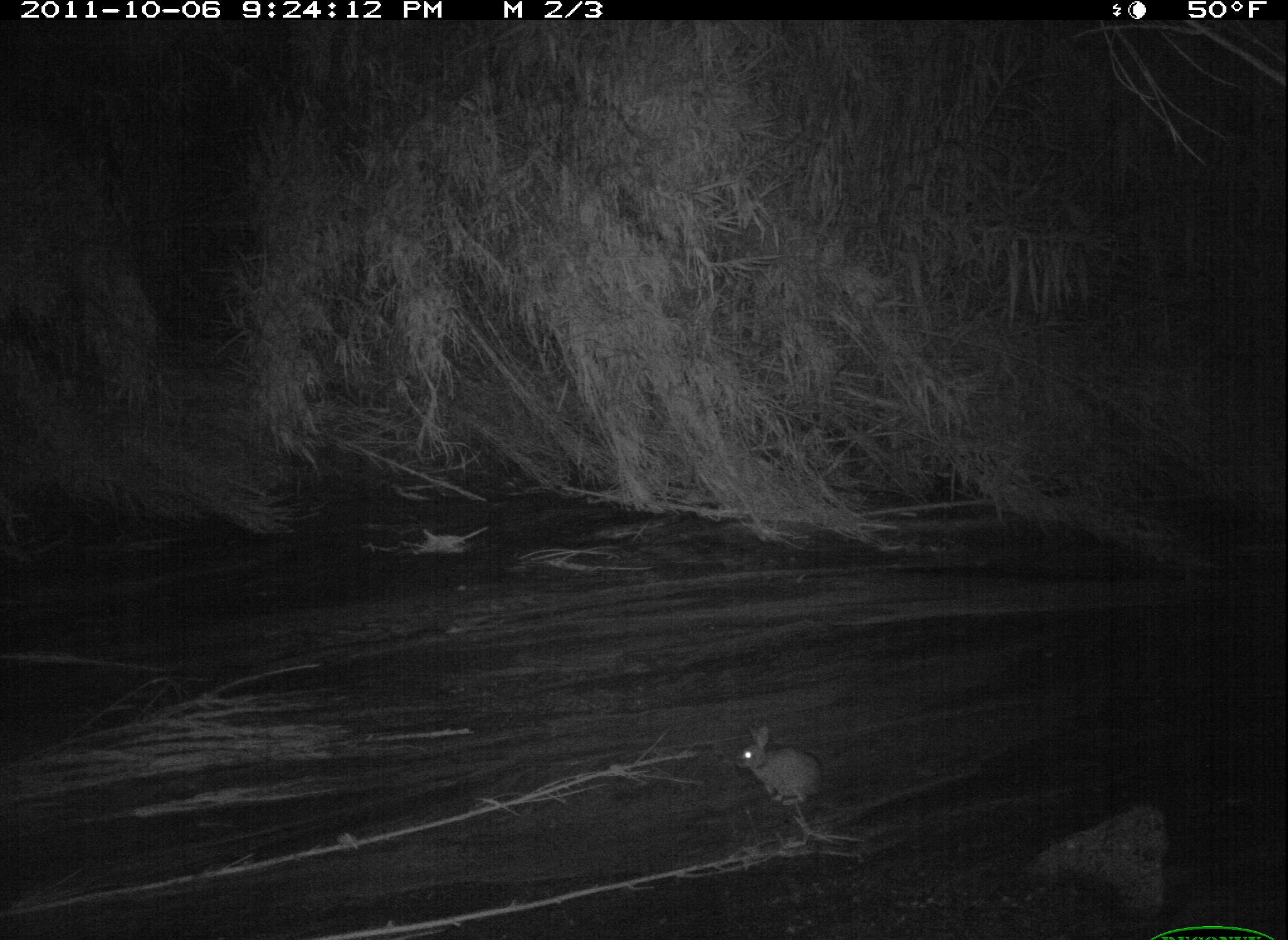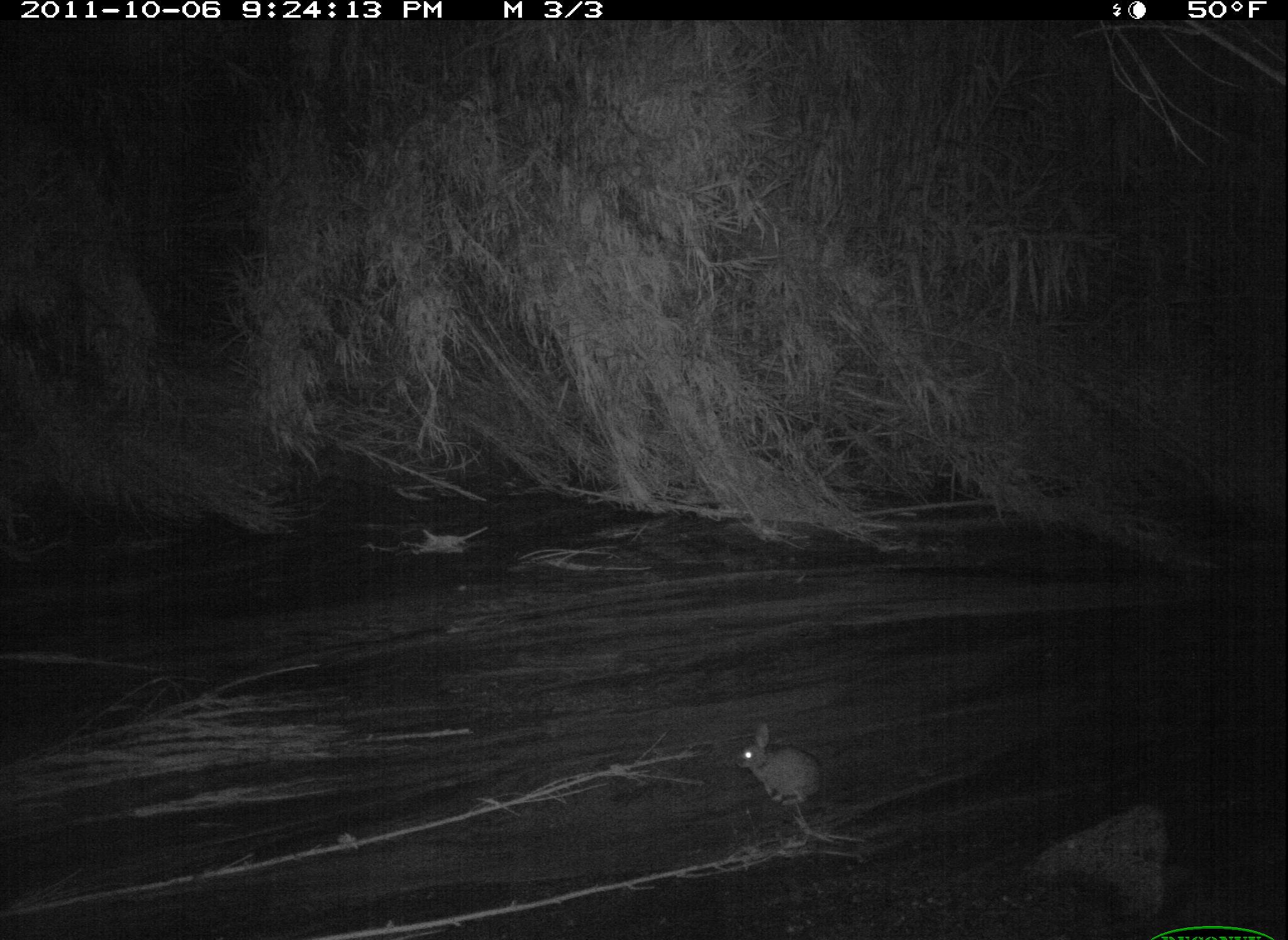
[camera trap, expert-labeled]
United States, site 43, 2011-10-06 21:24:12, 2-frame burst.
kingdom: Animalia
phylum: Chordata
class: Mammalia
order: Lagomorpha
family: Leporidae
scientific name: Leporidae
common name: rabbits and hares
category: rabbit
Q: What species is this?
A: Rabbit (rabbits and hares) (Leporidae).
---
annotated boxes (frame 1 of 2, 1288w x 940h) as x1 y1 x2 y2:
rabbit: 731 718 828 813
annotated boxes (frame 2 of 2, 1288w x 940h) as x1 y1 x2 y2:
rabbit: 733 718 829 810